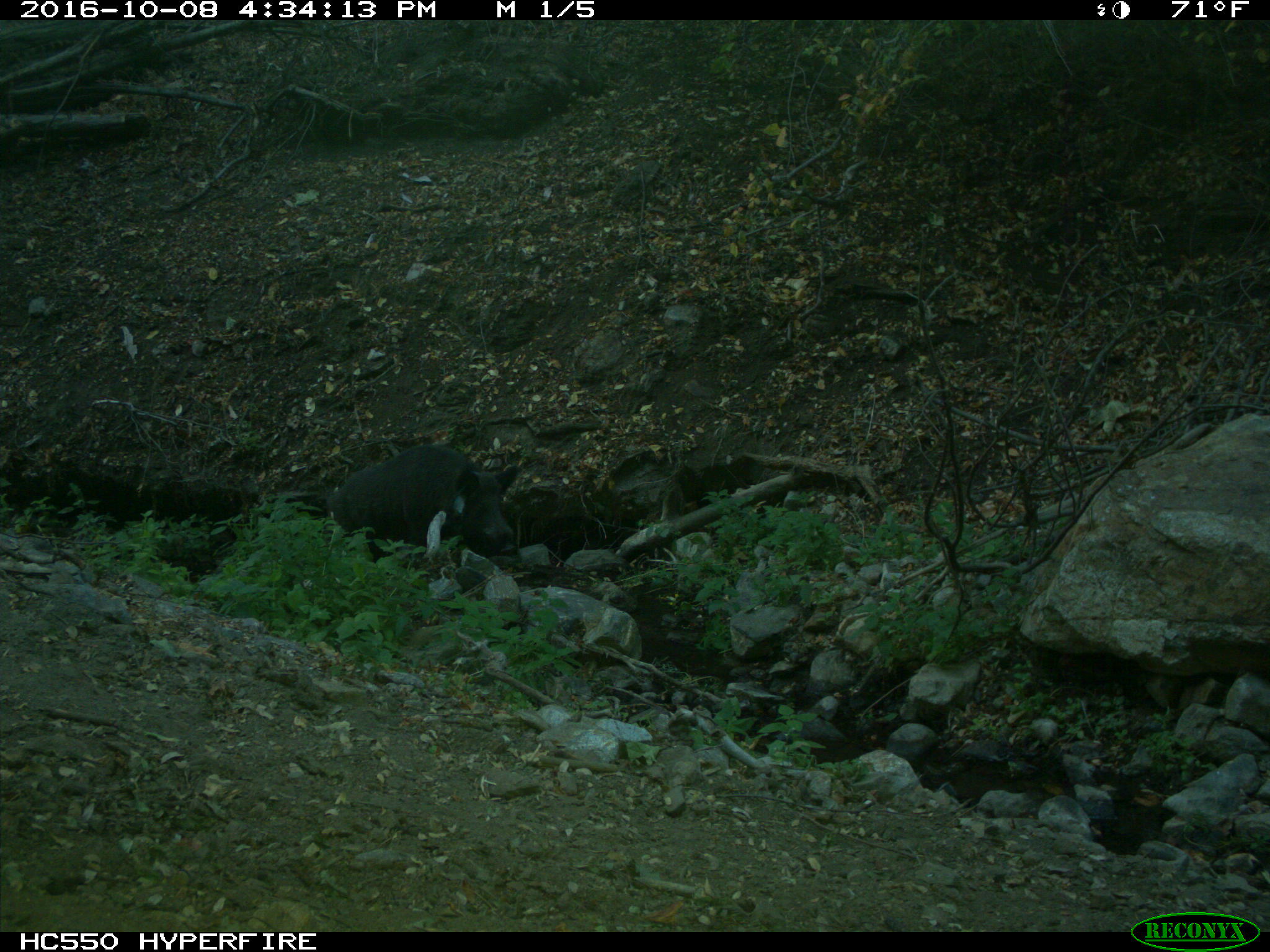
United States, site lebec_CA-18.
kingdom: Animalia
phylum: Chordata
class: Mammalia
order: Artiodactyla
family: Suidae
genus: Sus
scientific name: Sus scrofa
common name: wild boar